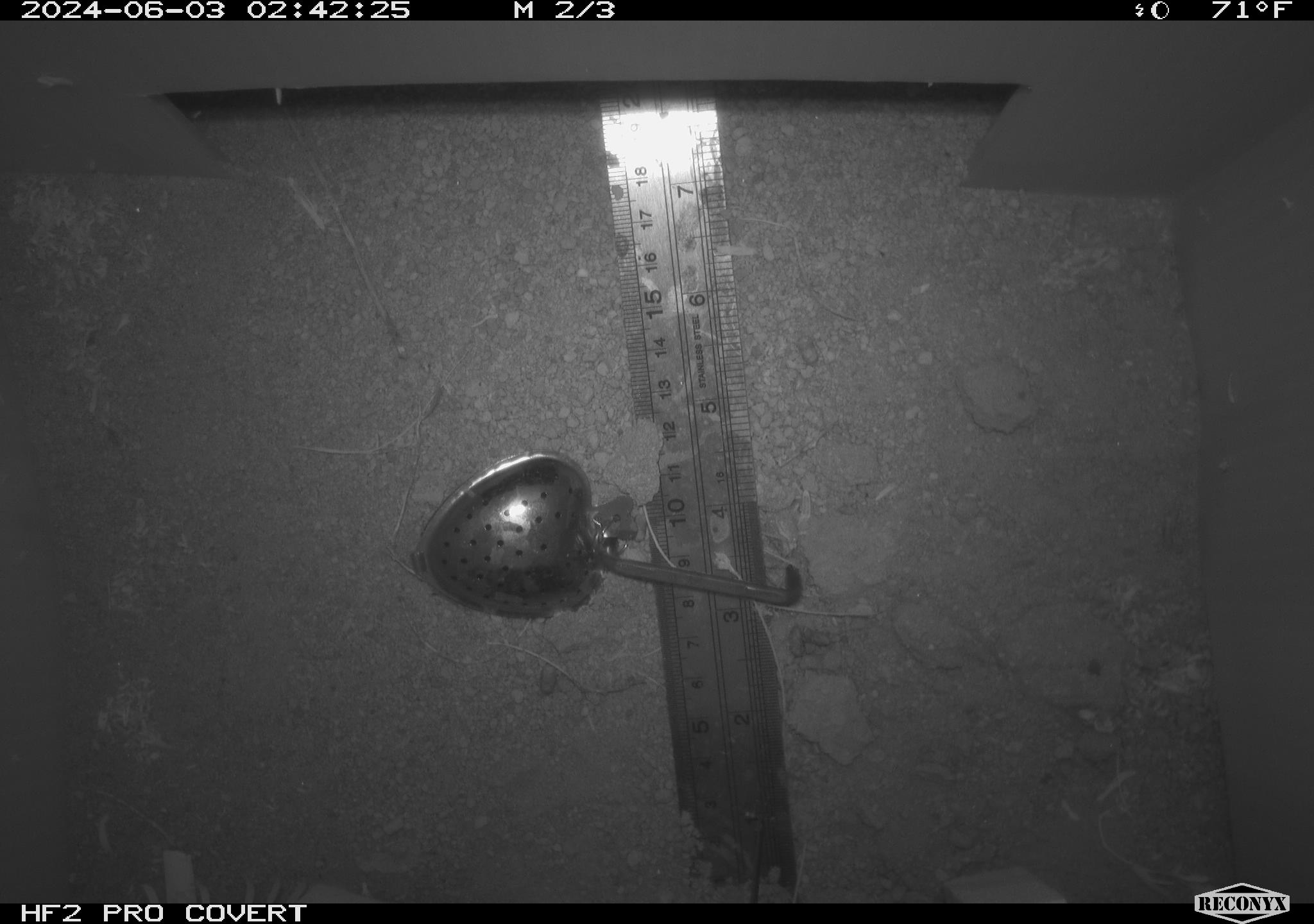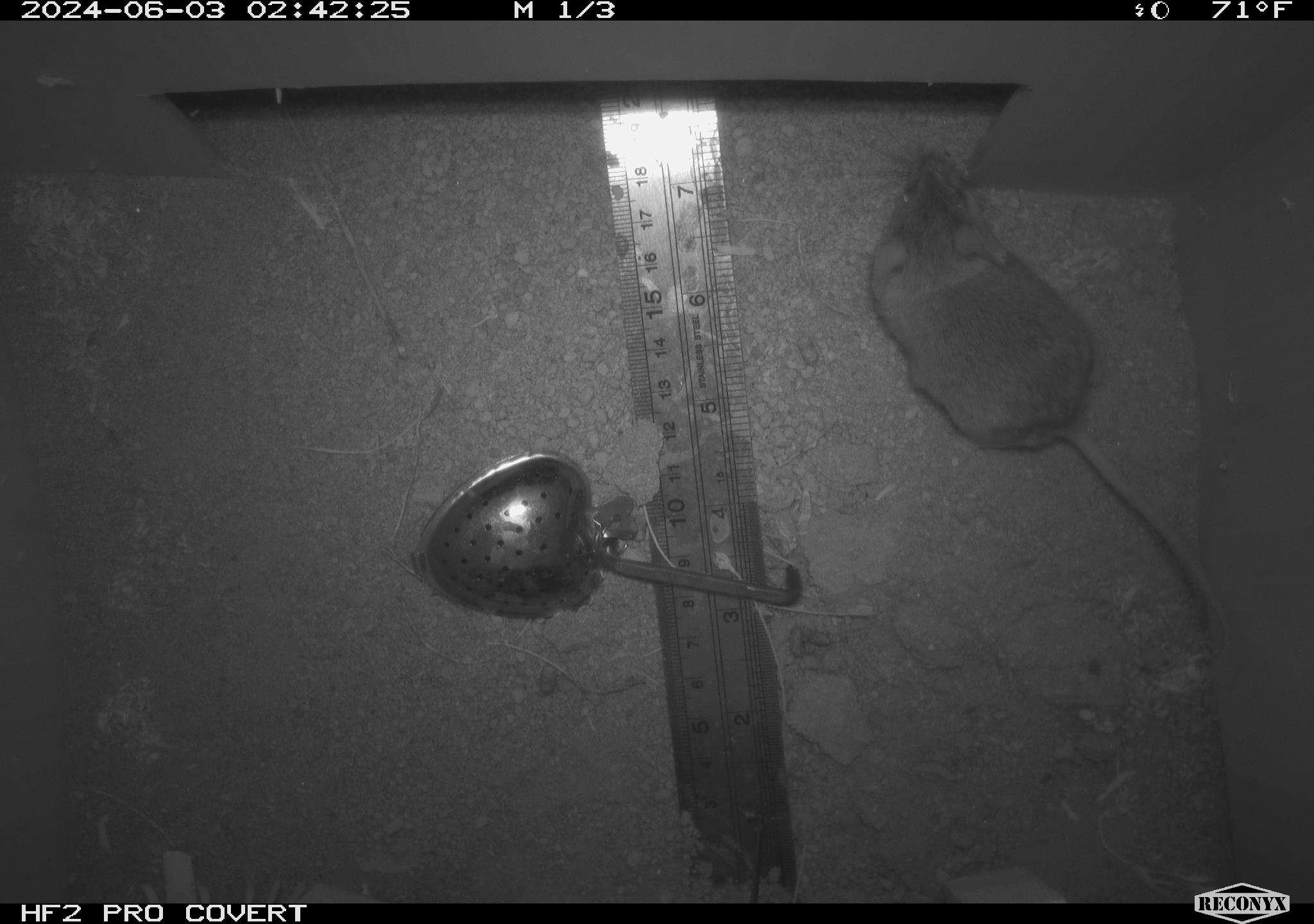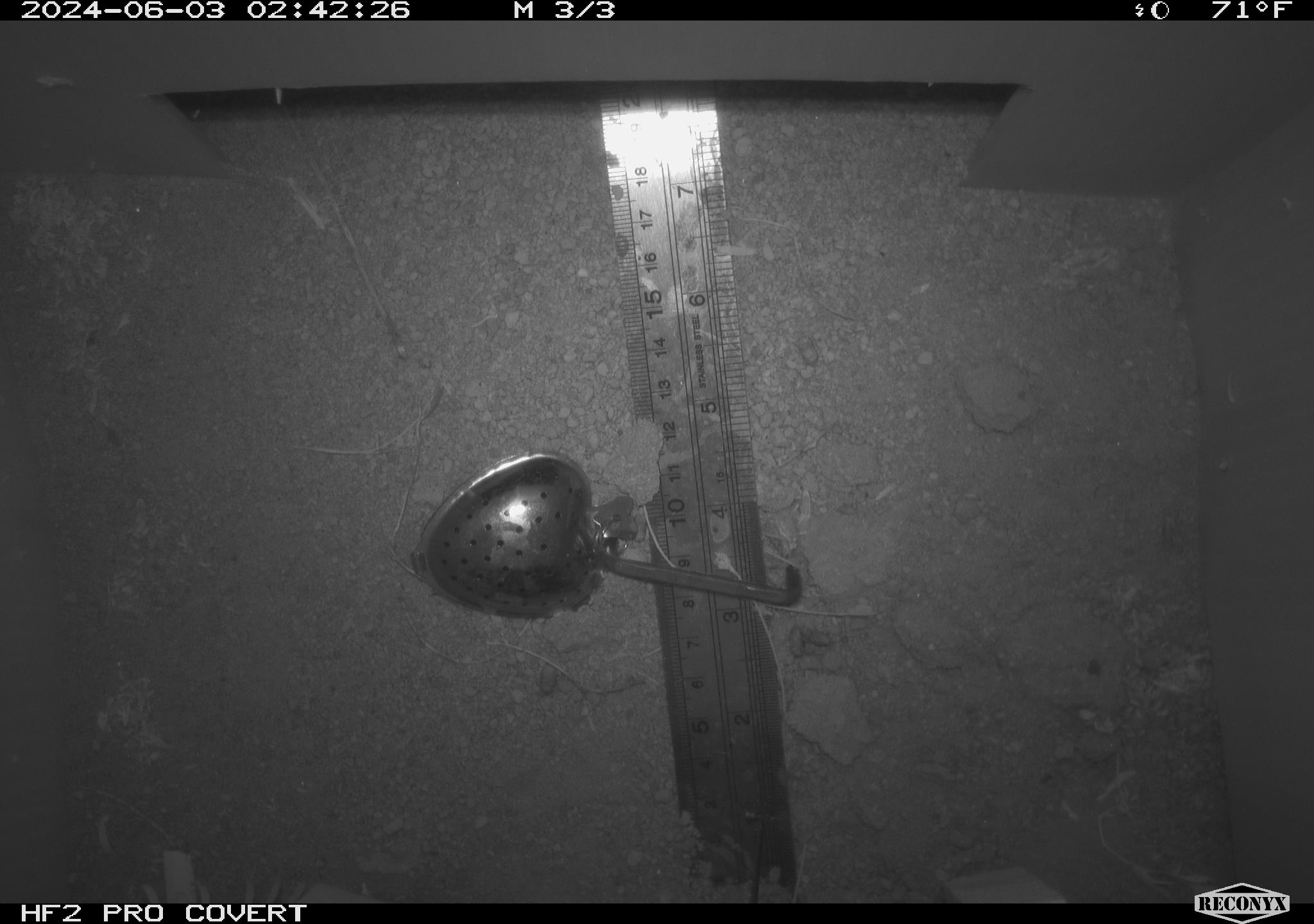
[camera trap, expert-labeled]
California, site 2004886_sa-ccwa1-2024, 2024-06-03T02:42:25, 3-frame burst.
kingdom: Animalia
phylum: Chordata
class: Mammalia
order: Rodentia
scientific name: Rodentia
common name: mouse species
Mouse species (Rodentia).